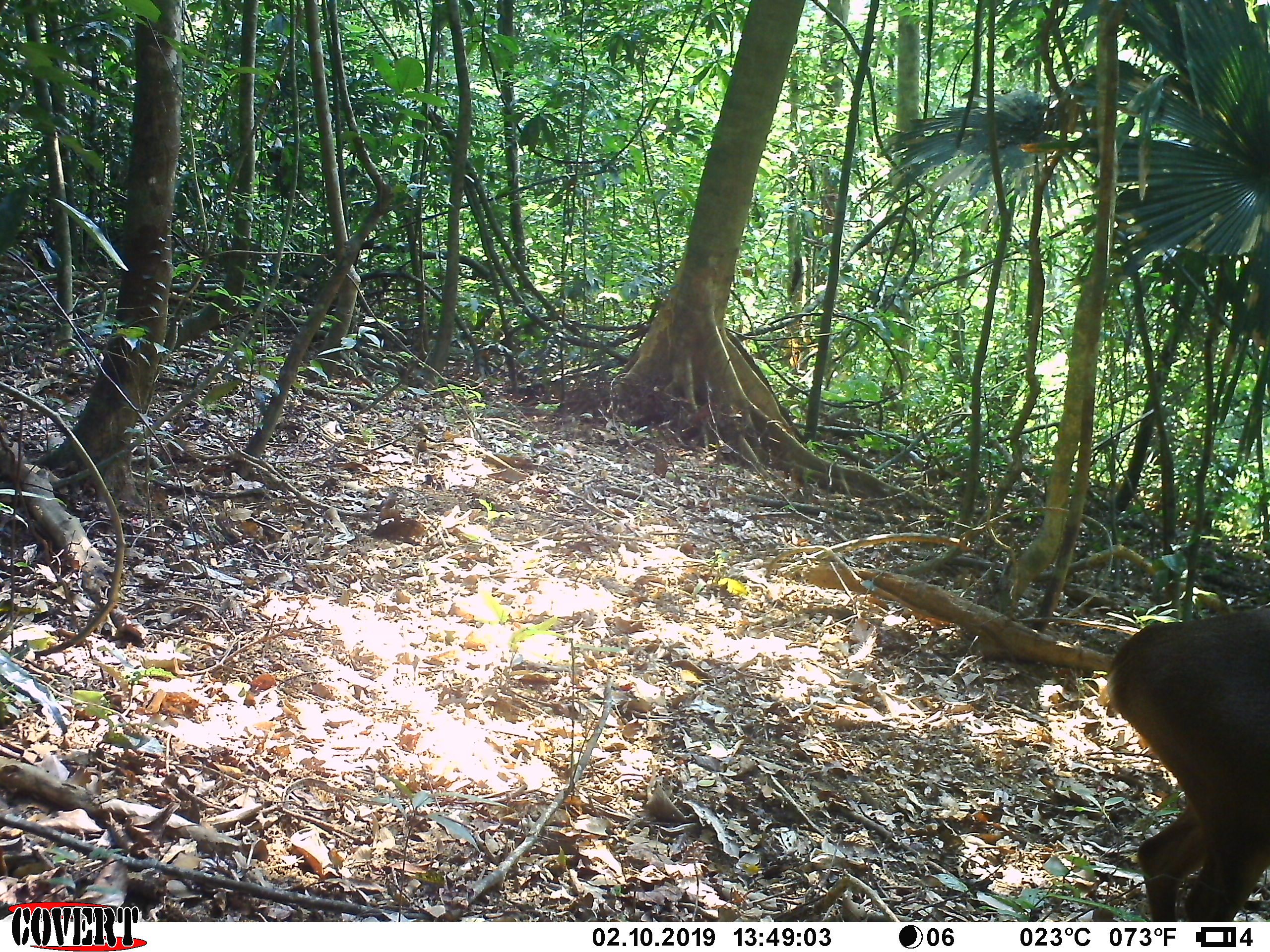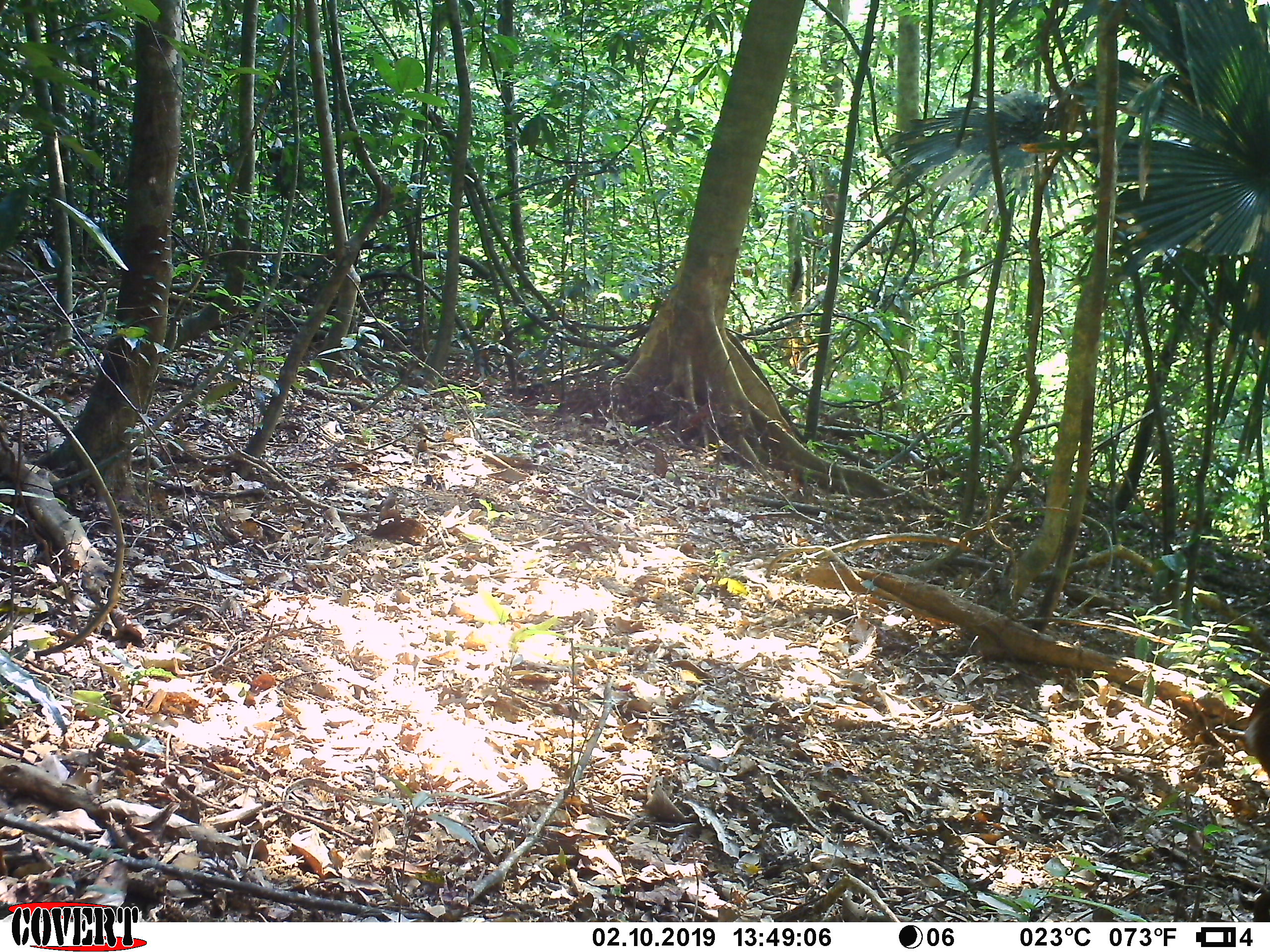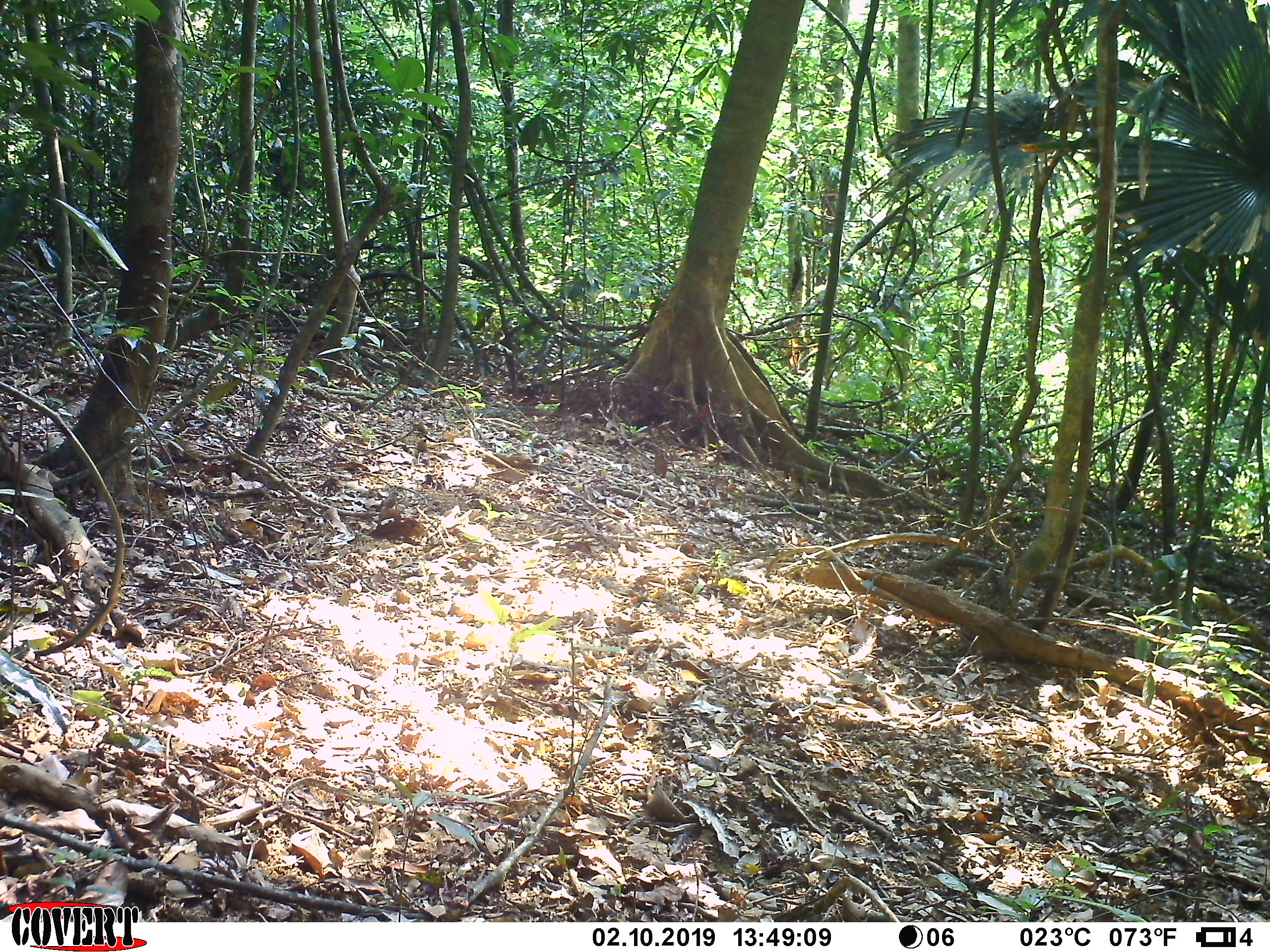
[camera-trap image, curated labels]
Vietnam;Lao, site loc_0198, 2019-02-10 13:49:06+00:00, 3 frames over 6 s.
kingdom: Animalia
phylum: Chordata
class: Mammalia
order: Artiodactyla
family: Cervidae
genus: Muntiacus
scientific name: Muntiacus vuquangensis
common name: large-antlered muntjac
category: large antlered muntjac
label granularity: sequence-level